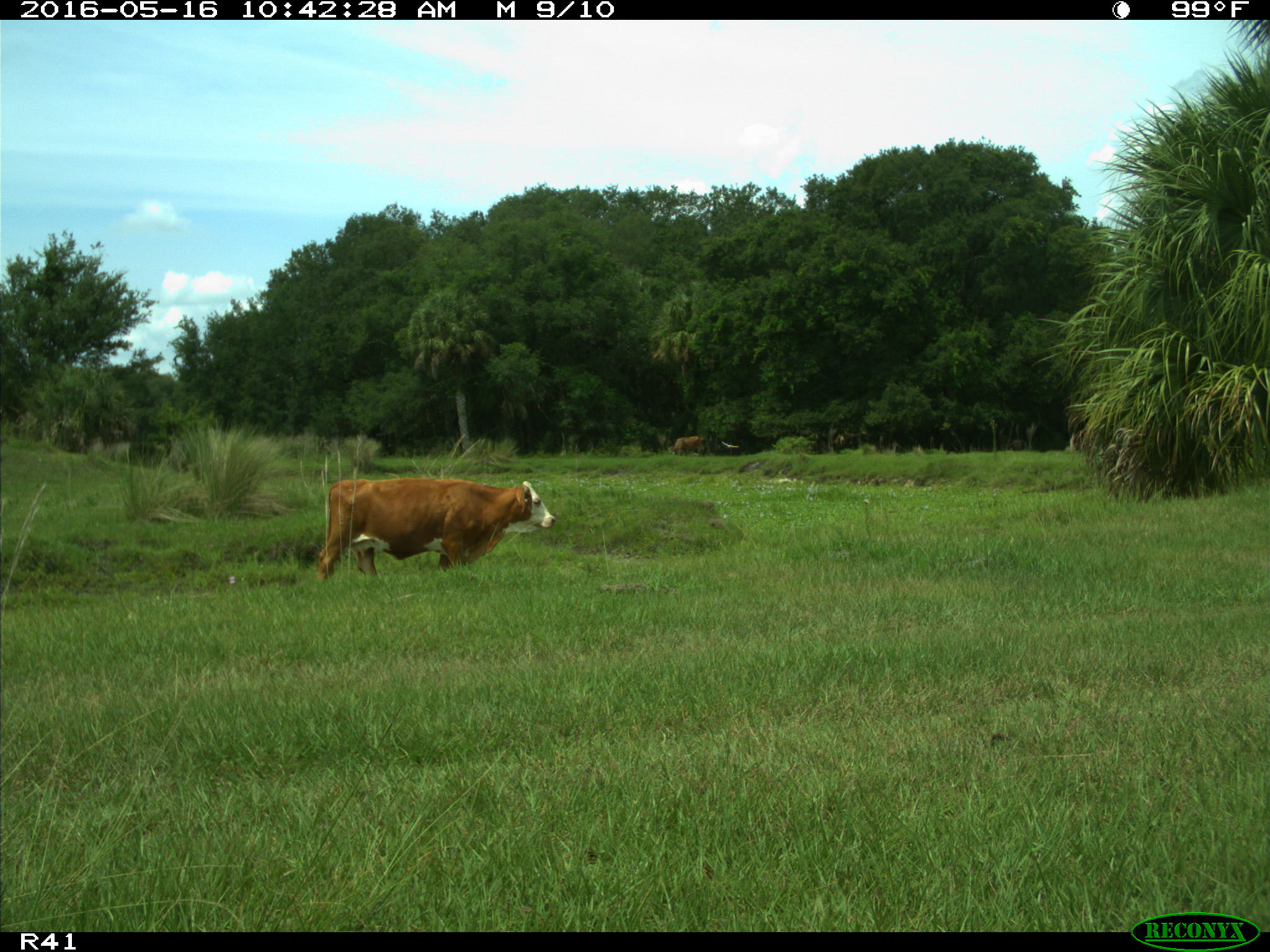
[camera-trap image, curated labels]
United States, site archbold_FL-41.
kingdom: Animalia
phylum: Chordata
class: Mammalia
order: Artiodactyla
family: Bovidae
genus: Bos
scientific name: Bos taurus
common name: domestic cow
Bos taurus (domestic cow).